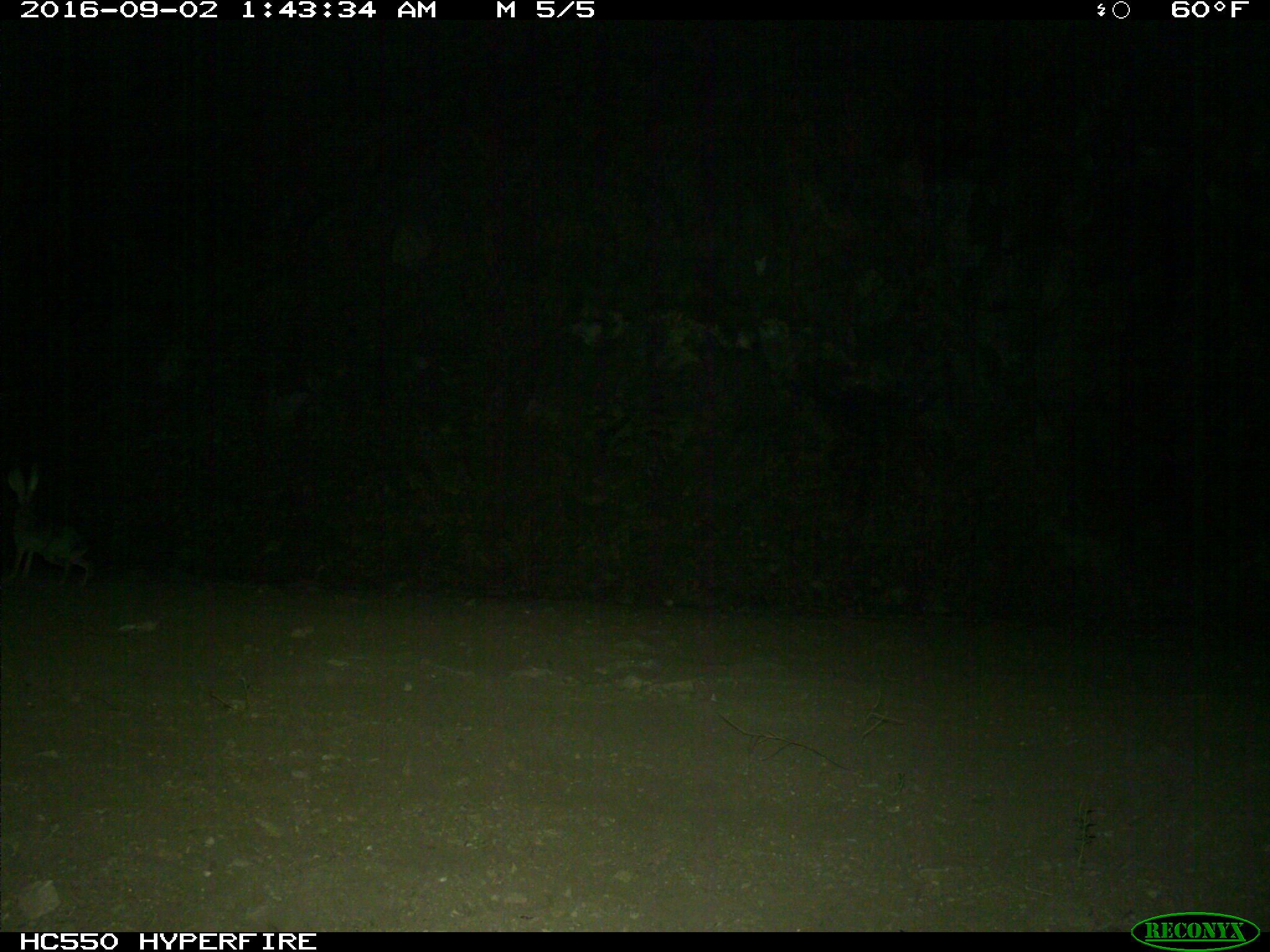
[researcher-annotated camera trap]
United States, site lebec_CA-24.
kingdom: Animalia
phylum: Chordata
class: Mammalia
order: Lagomorpha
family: Leporidae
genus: Lepus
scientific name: Lepus californicus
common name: black-tailed jackrabbit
Lepus californicus (black-tailed jackrabbit).